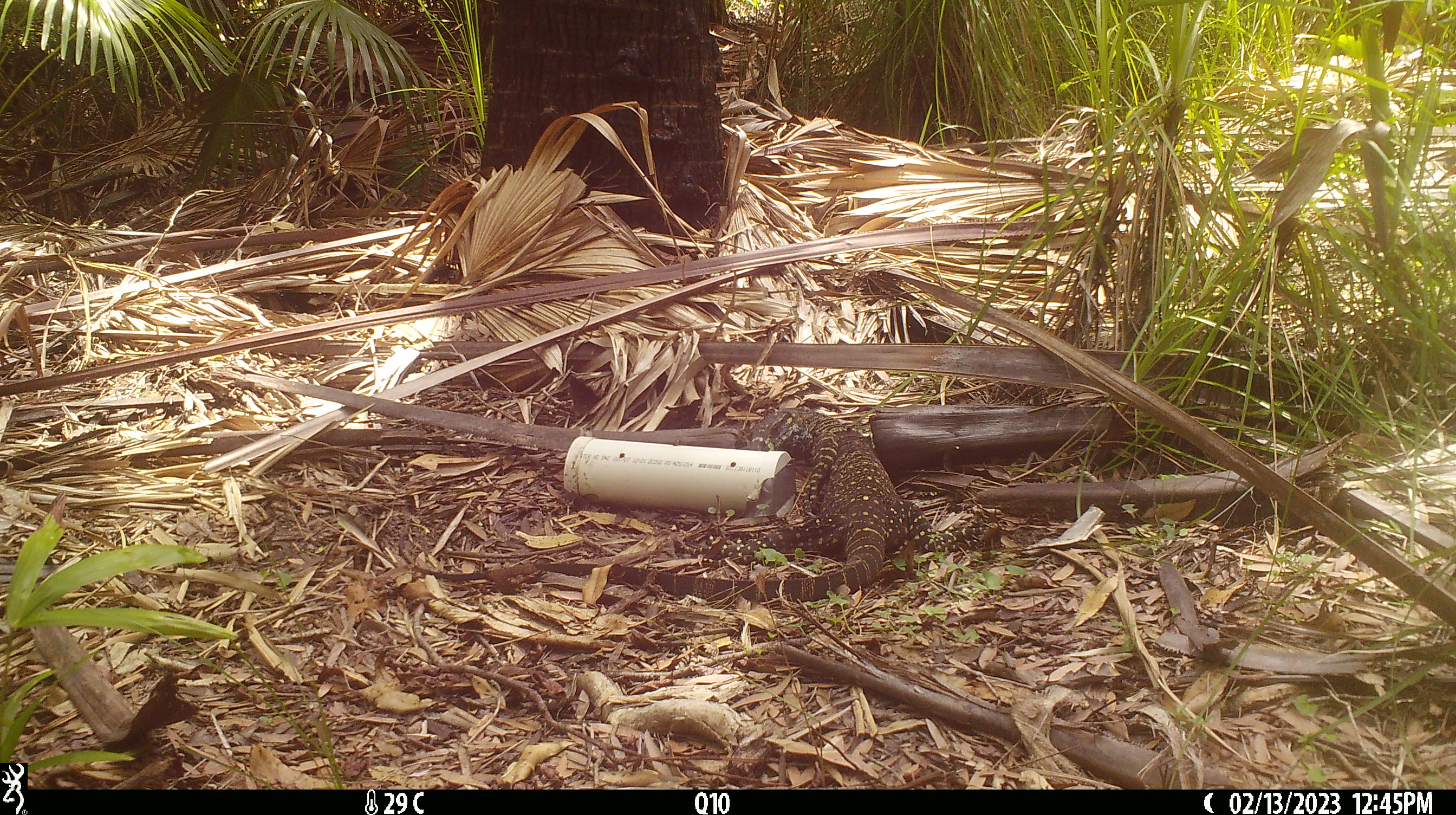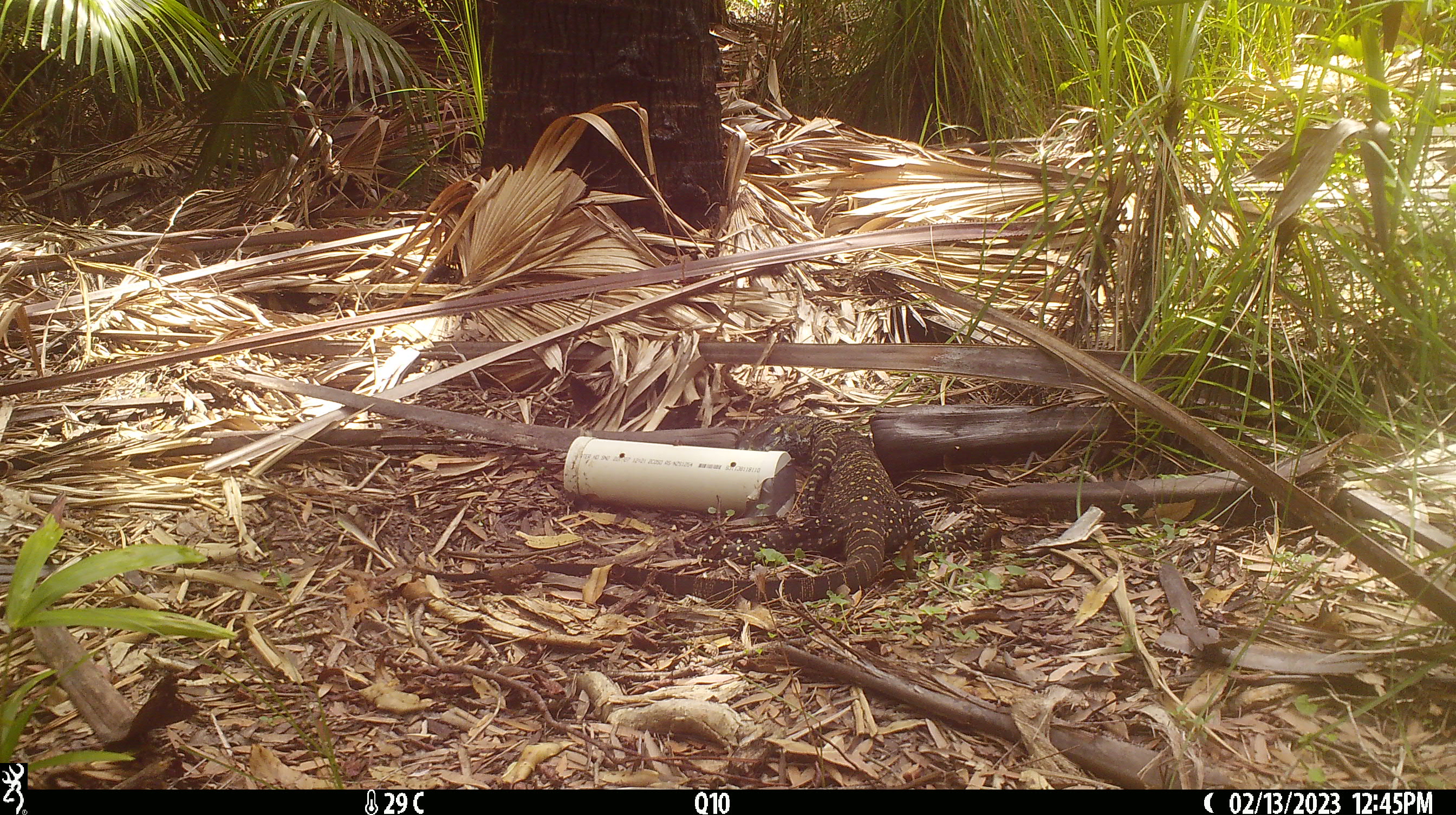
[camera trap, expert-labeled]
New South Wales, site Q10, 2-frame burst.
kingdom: Animalia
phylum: Chordata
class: Reptilia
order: Squamata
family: Varanidae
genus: Varanus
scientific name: Varanus varius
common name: lace monitor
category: goanna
Goanna (lace monitor) (Varanus varius).